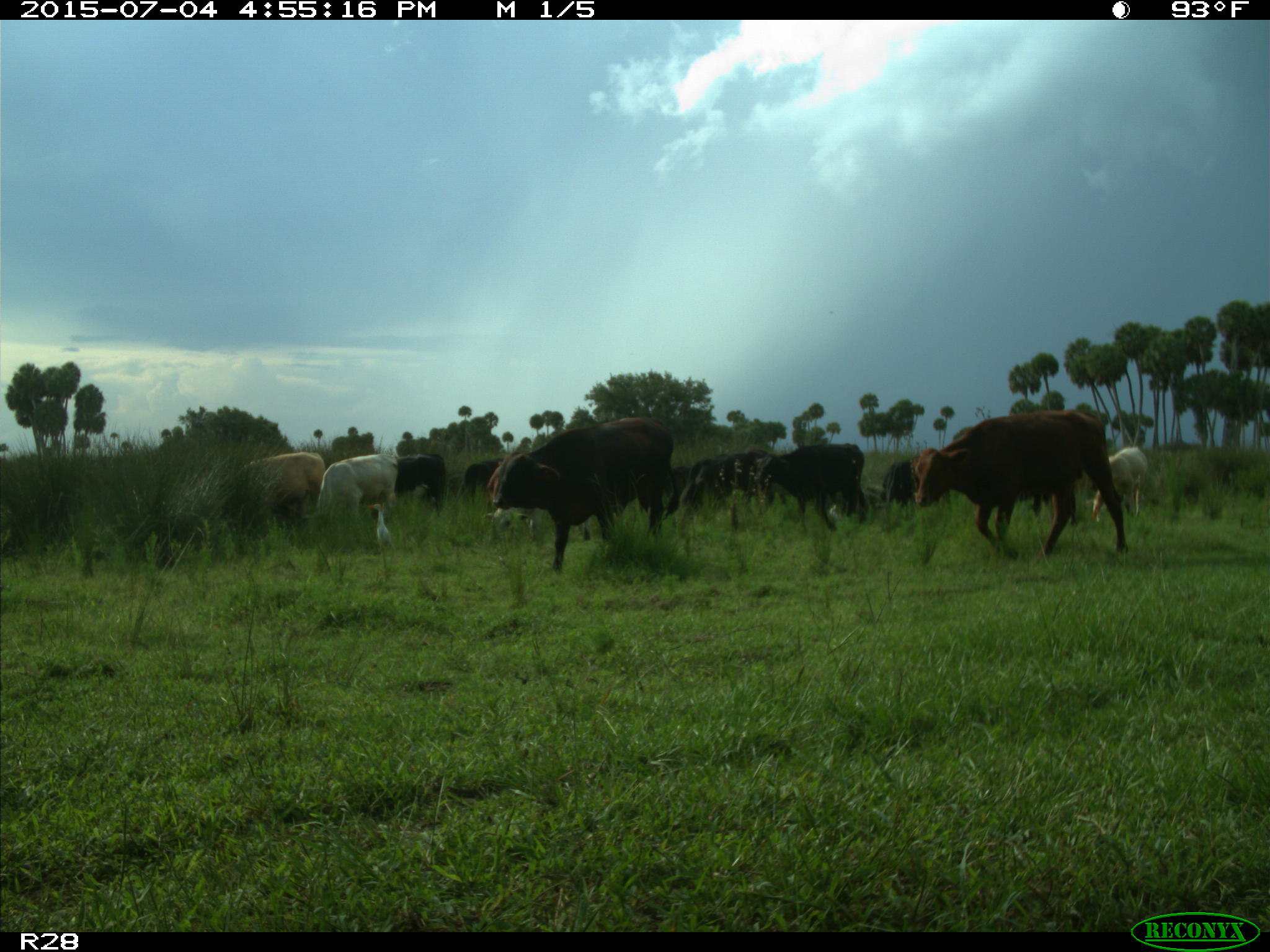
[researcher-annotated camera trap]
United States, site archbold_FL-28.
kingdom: Animalia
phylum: Chordata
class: Mammalia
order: Artiodactyla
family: Bovidae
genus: Bos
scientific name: Bos taurus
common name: domestic cow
Bos taurus (domestic cow).